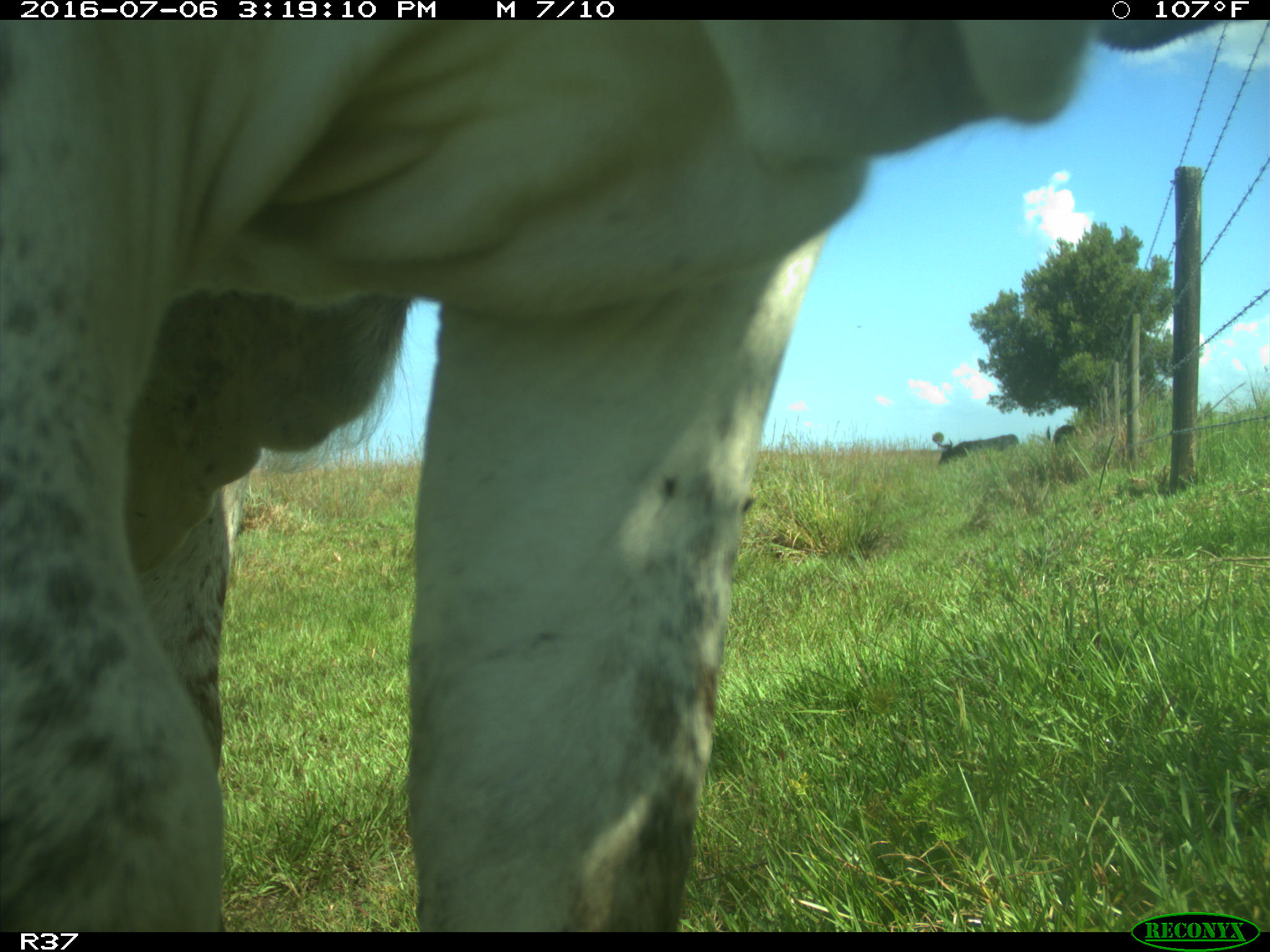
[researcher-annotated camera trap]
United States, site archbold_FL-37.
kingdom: Animalia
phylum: Chordata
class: Mammalia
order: Artiodactyla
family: Bovidae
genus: Bos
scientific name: Bos taurus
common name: domestic cow